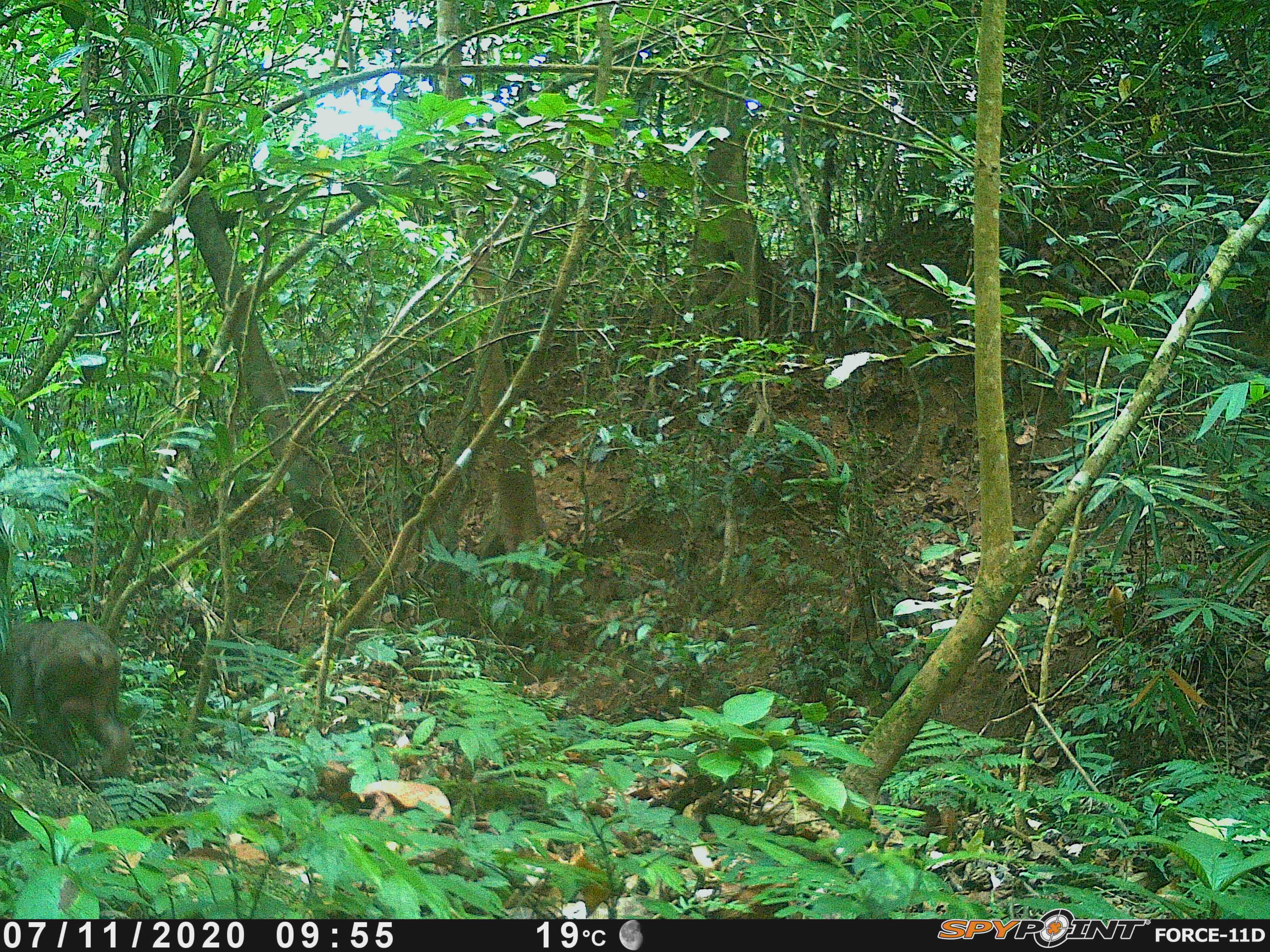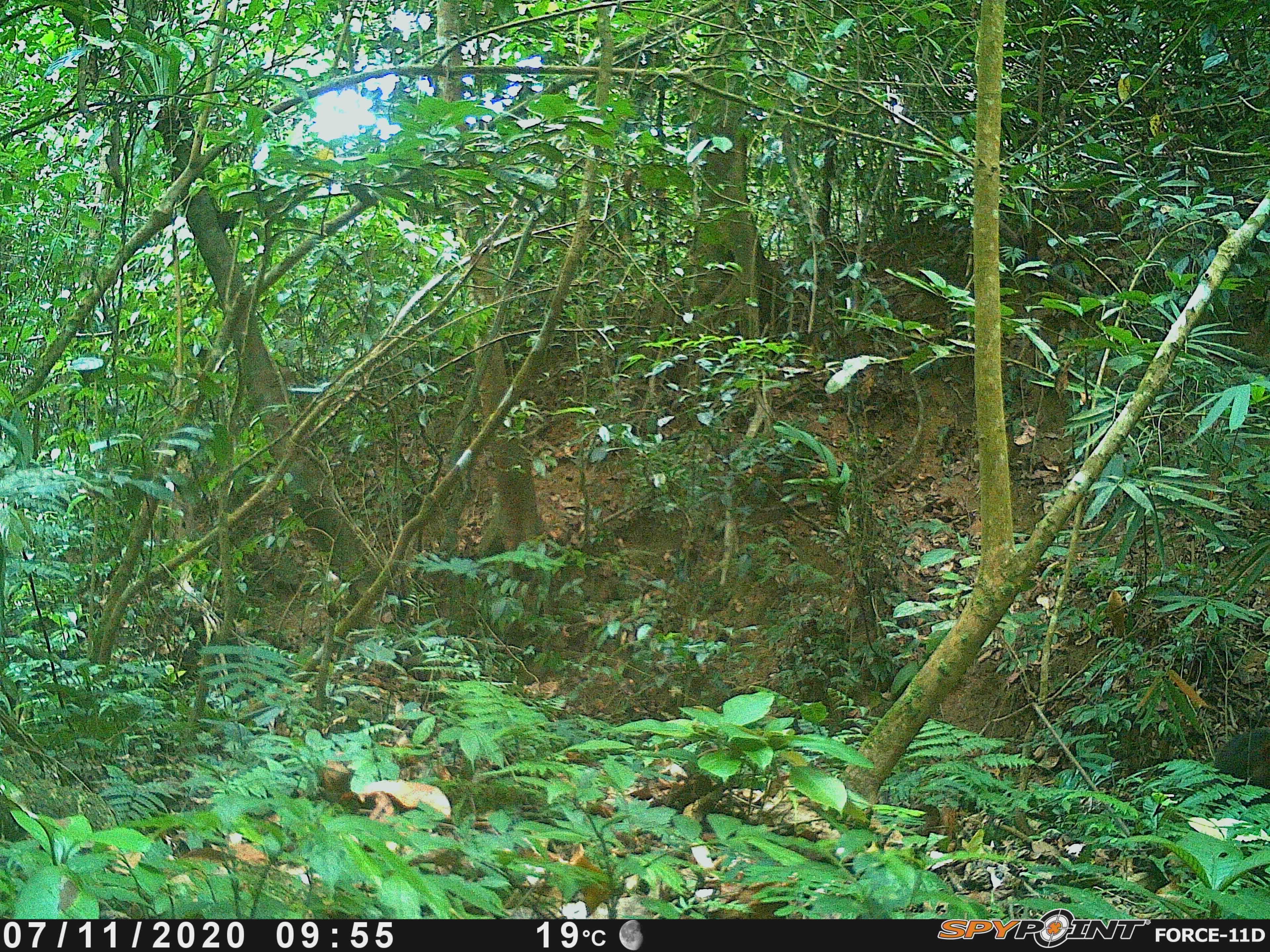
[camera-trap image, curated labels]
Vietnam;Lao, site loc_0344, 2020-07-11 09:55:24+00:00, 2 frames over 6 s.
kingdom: Animalia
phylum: Chordata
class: Mammalia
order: Primates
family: Cercopithecidae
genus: Macaca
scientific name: Macaca arctoides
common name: stump-tailed macaque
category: stump tailed macaque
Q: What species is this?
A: Stump tailed macaque (stump-tailed macaque) (Macaca arctoides).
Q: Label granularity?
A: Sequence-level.